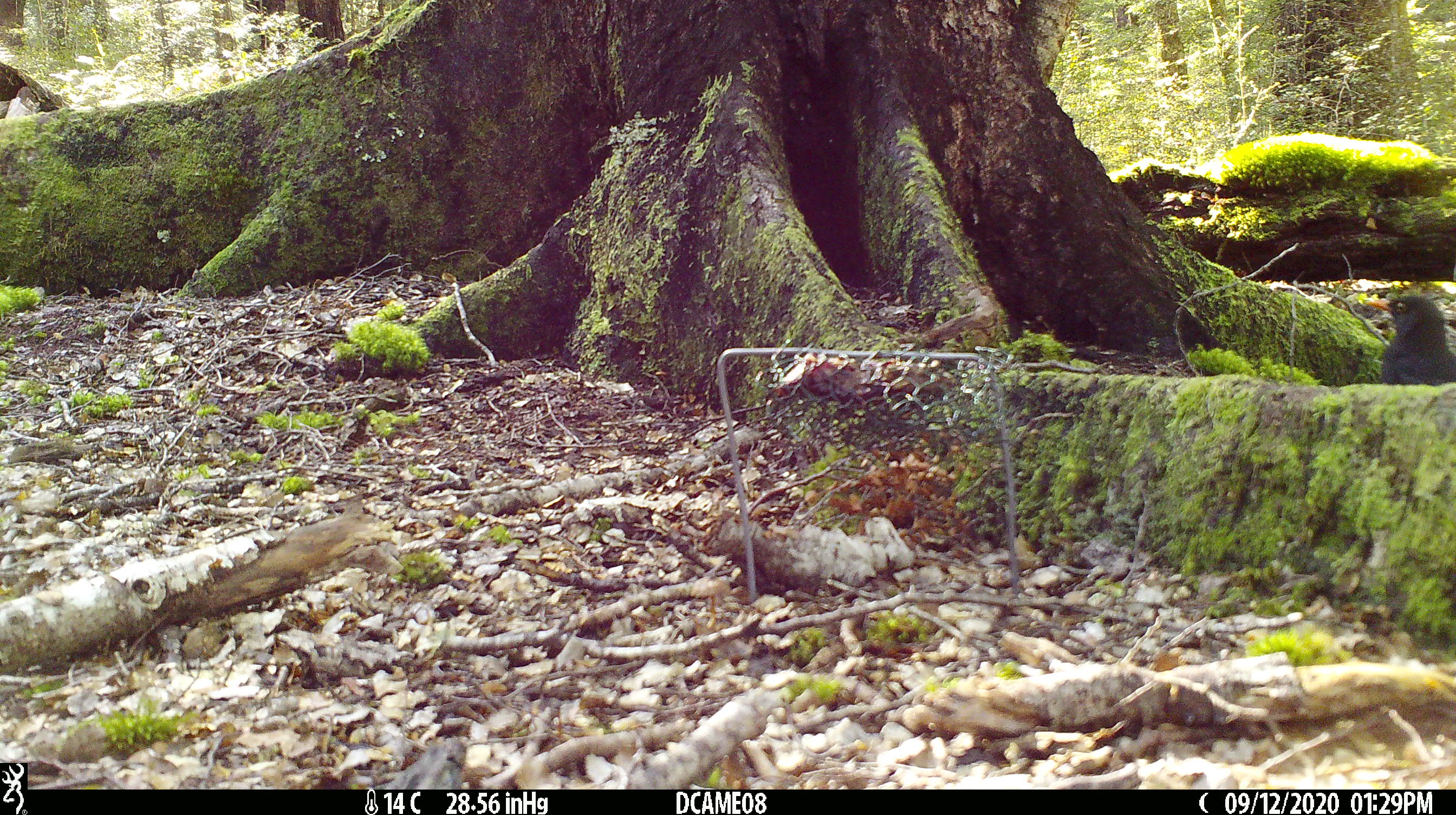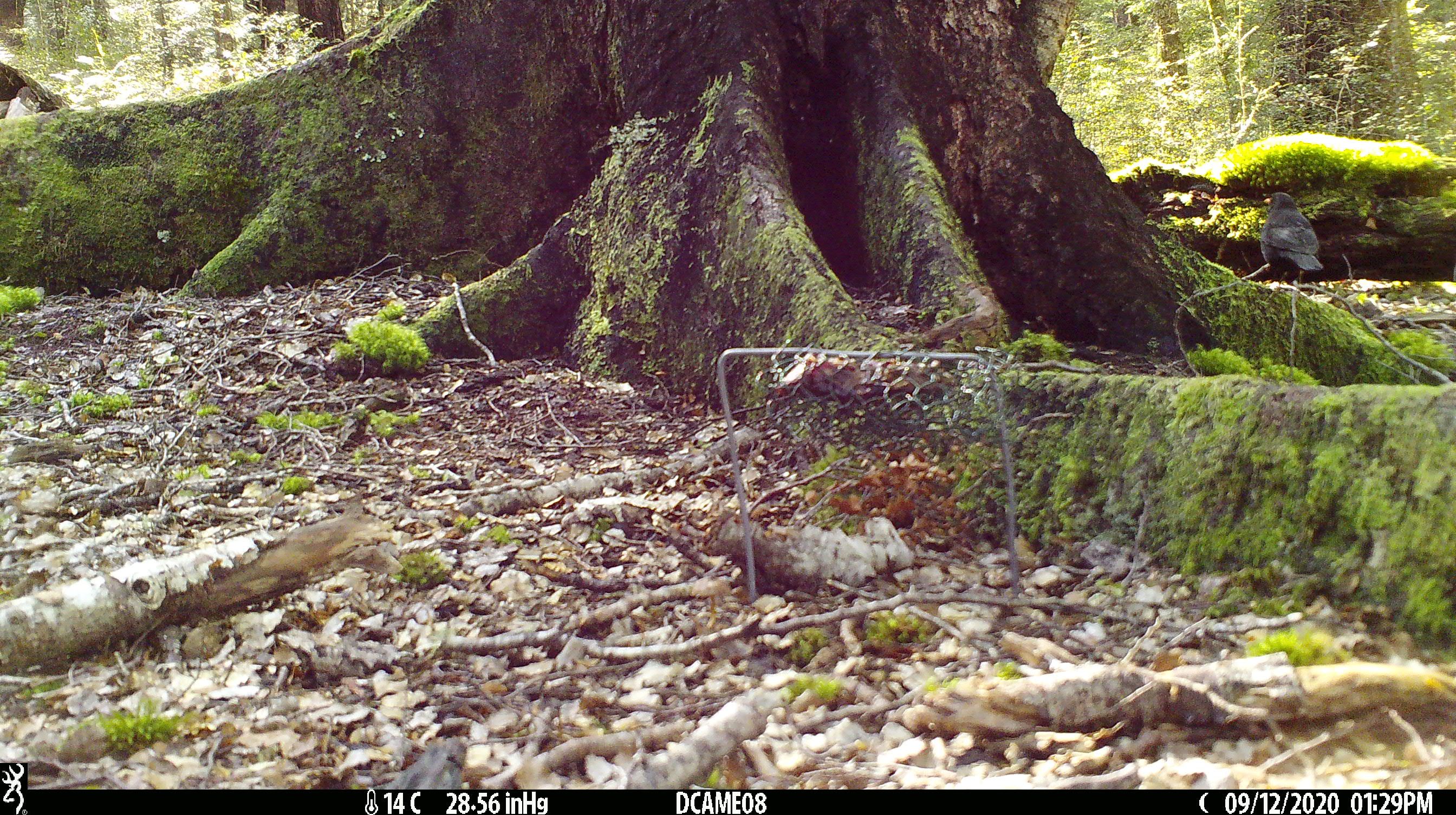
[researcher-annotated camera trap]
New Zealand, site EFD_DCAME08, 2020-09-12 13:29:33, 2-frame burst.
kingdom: Animalia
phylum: Chordata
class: Aves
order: Passeriformes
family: Turdidae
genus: Turdus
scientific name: Turdus merula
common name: eurasian blackbird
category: blackbird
Blackbird (eurasian blackbird) (Turdus merula).